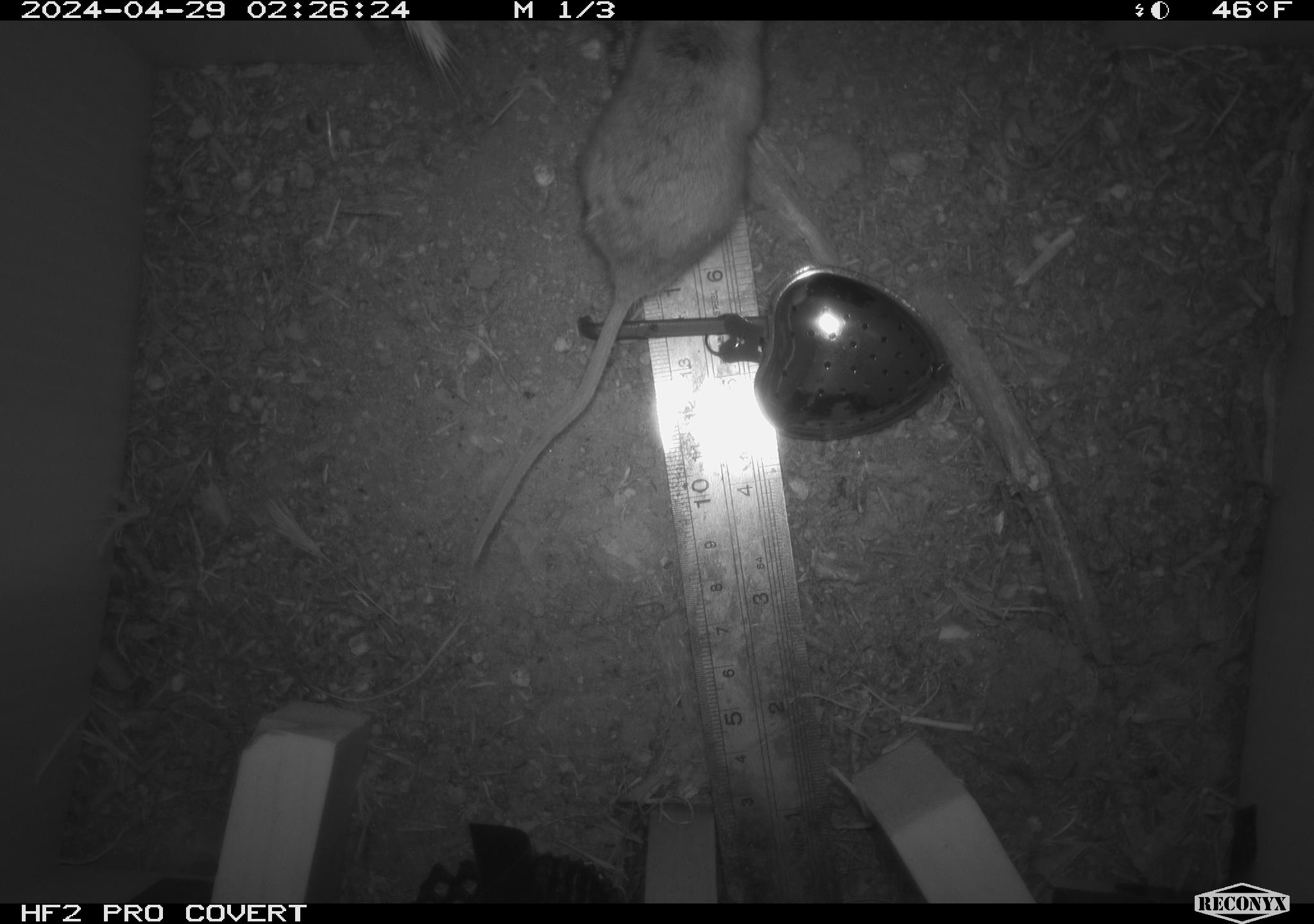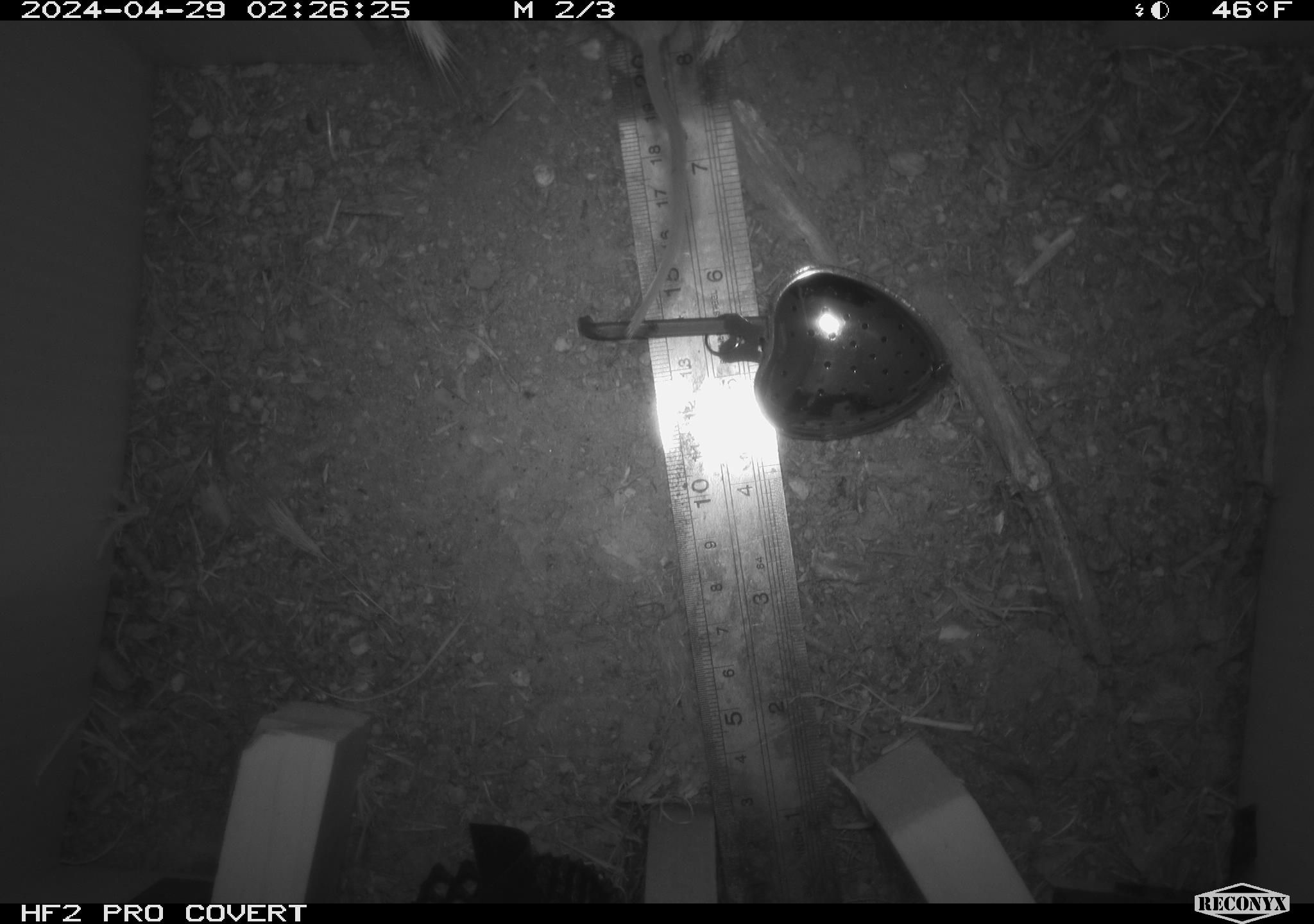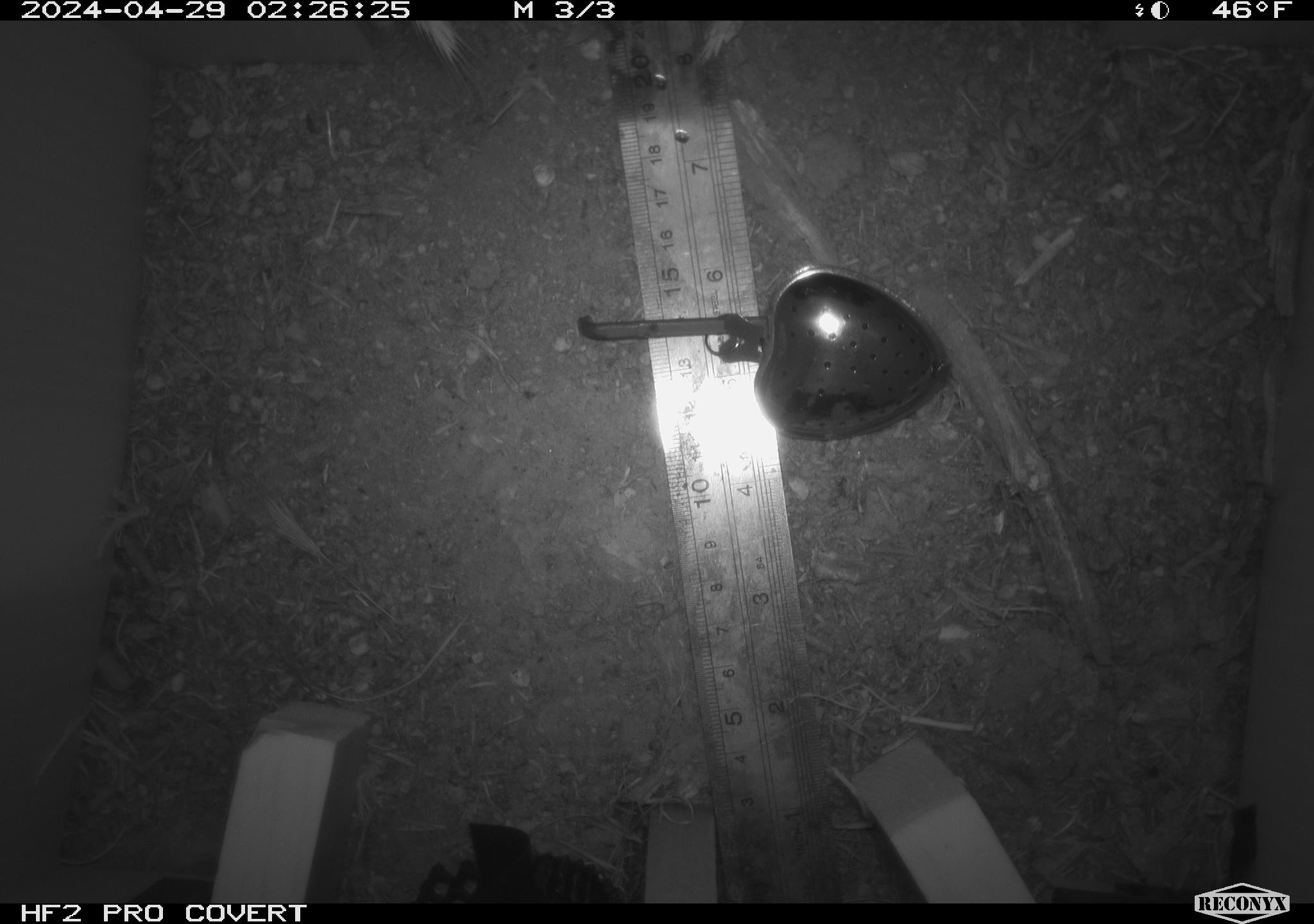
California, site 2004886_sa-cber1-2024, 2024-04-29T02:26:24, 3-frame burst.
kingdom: Animalia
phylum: Chordata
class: Mammalia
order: Rodentia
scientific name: Rodentia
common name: mouse species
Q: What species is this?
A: Mouse species (Rodentia).